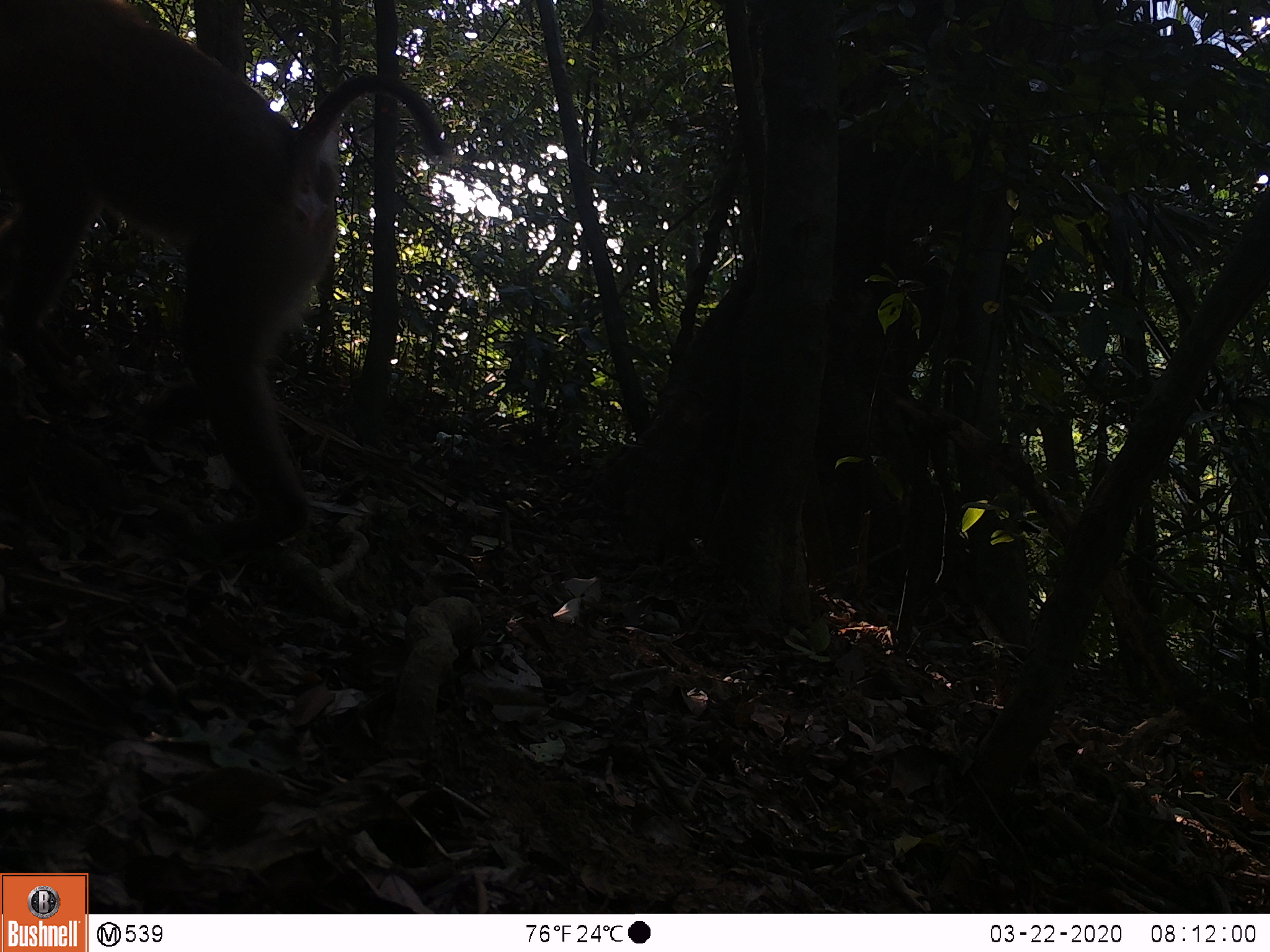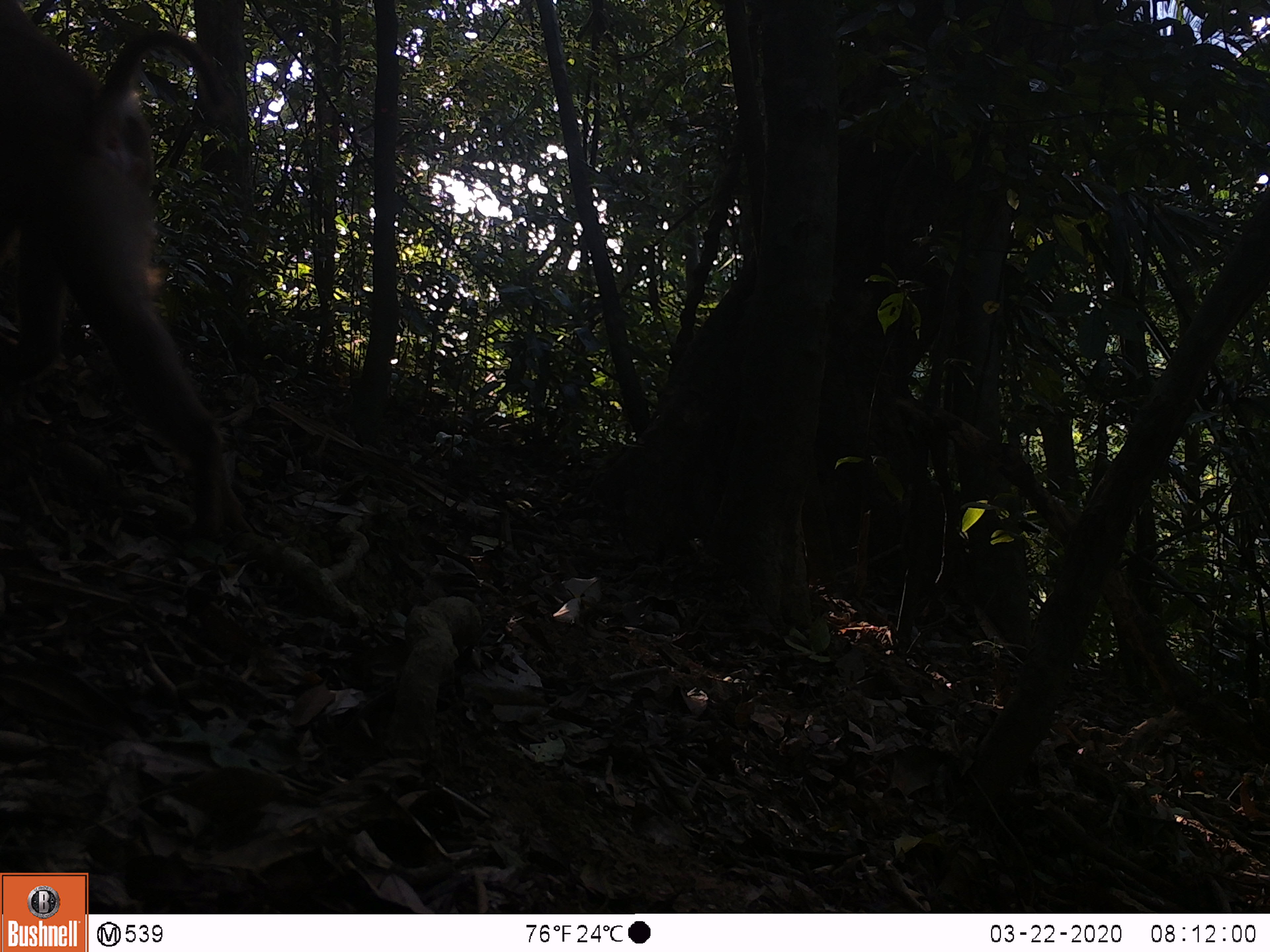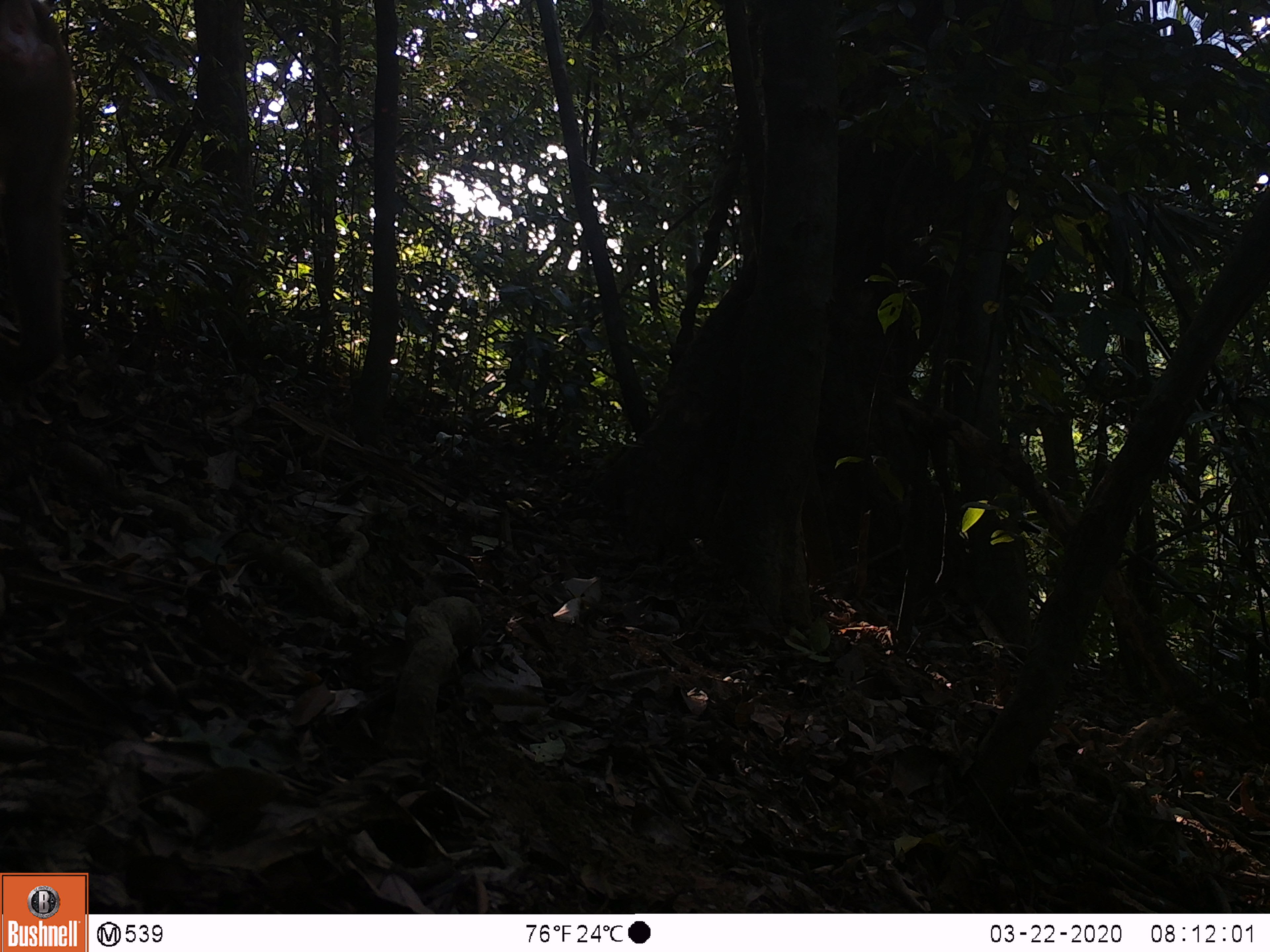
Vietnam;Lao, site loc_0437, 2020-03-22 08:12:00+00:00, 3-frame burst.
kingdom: Animalia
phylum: Chordata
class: Mammalia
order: Primates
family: Cercopithecidae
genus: Macaca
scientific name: Macaca nemestrina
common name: pig-tailed macaque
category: pig tailed macaque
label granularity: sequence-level